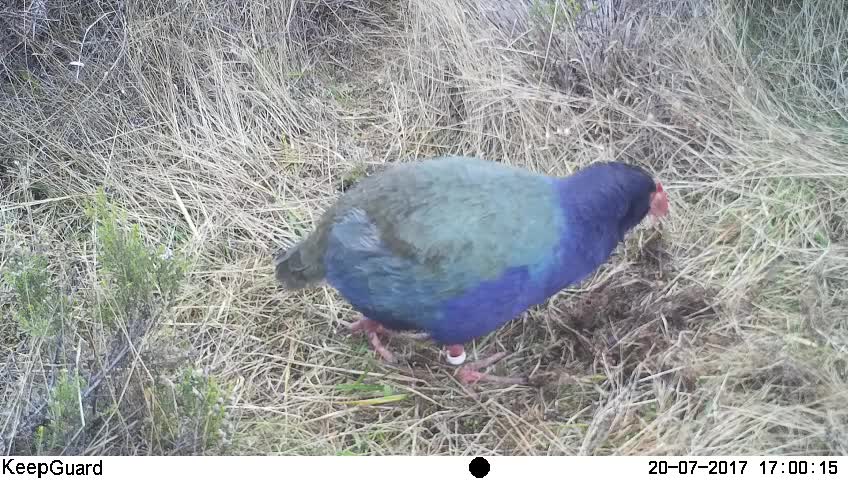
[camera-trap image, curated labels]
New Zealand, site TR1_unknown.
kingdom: Animalia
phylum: Chordata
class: Aves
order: Gruiformes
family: Rallidae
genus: Porphyrio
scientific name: Porphyrio mantelli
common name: takahe